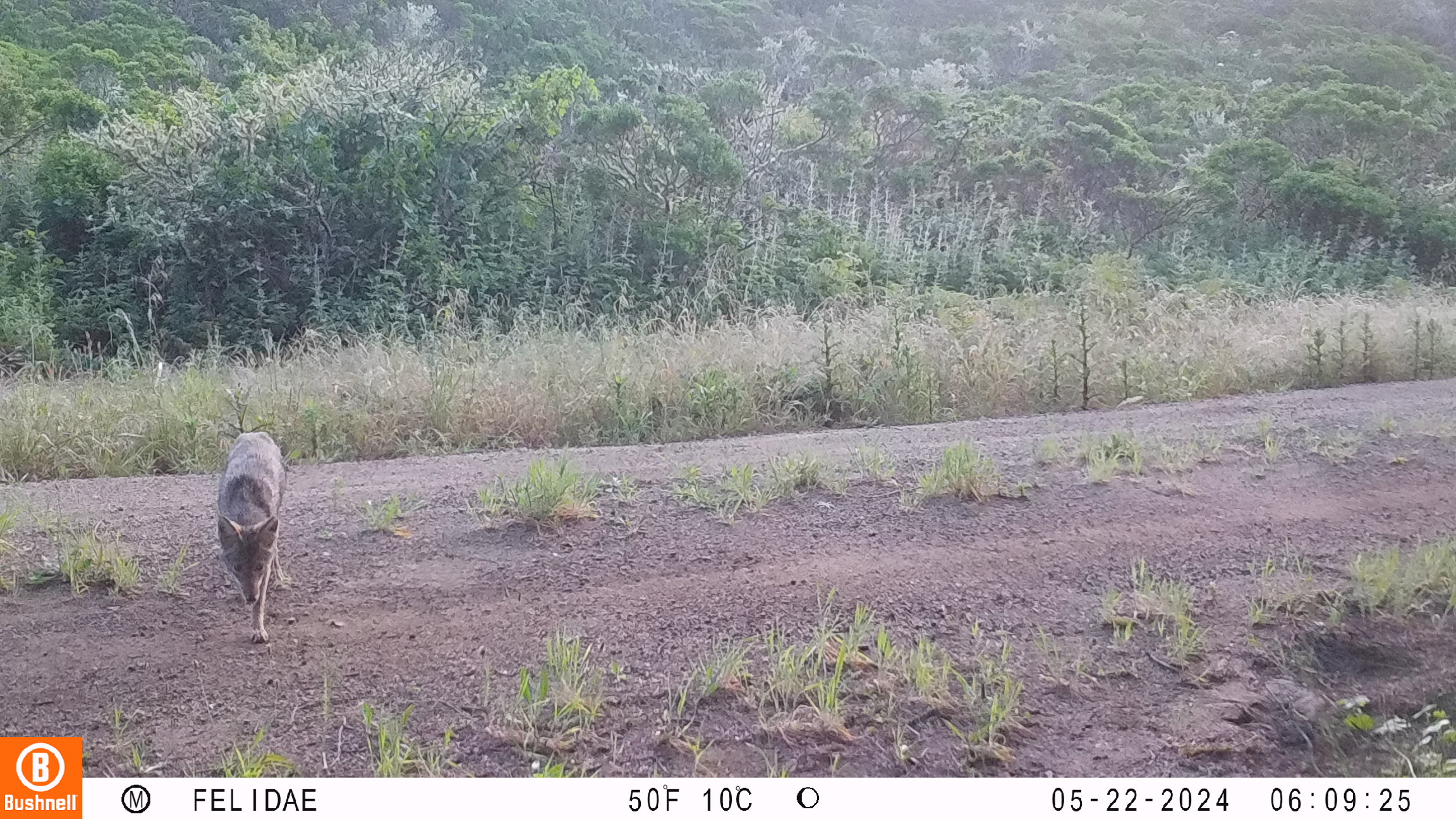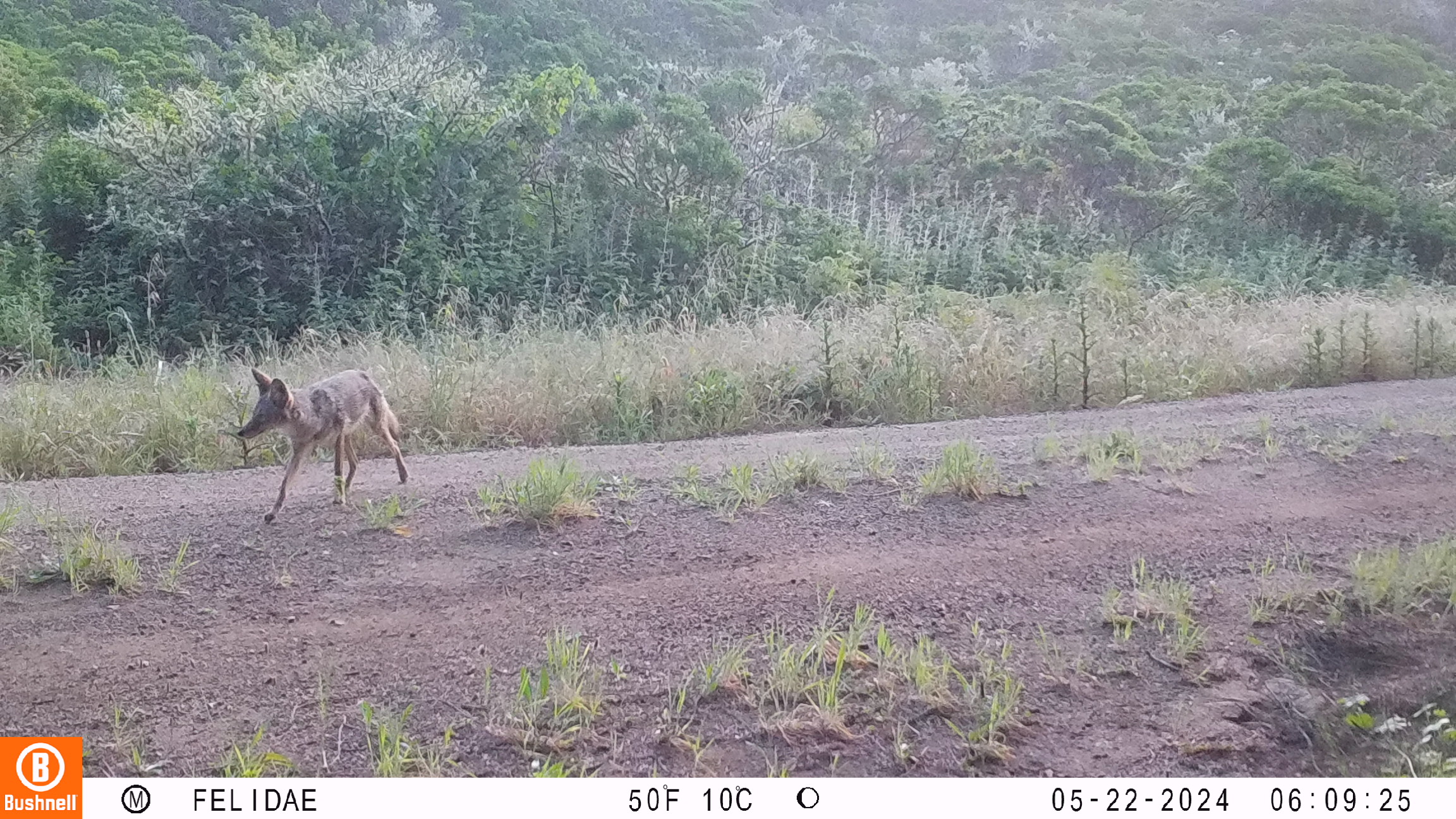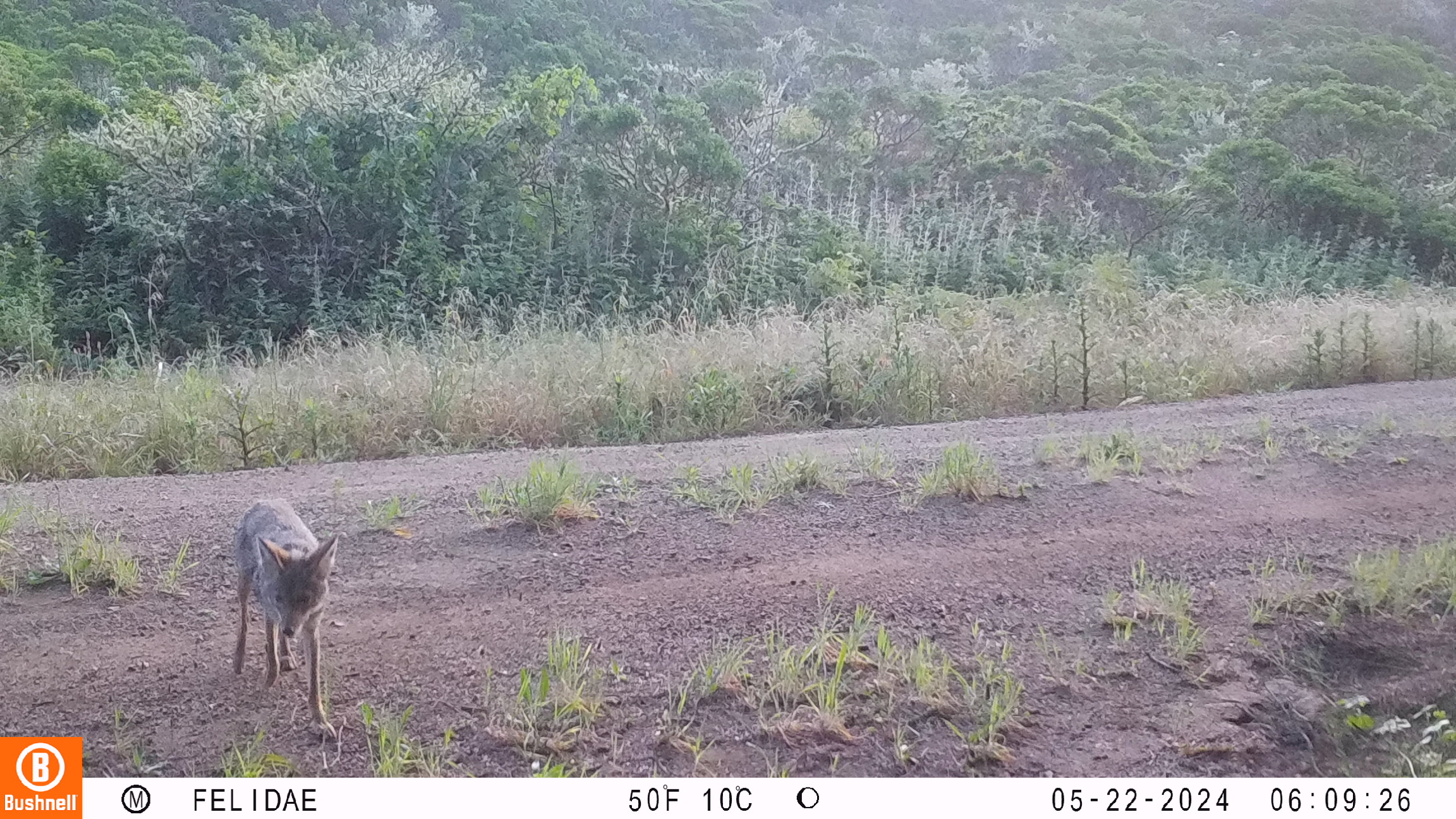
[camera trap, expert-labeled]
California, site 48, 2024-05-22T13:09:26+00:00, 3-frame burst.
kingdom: Animalia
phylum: Chordata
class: Mammalia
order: Carnivora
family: Canidae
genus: Canis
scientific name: Canis latrans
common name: coyote